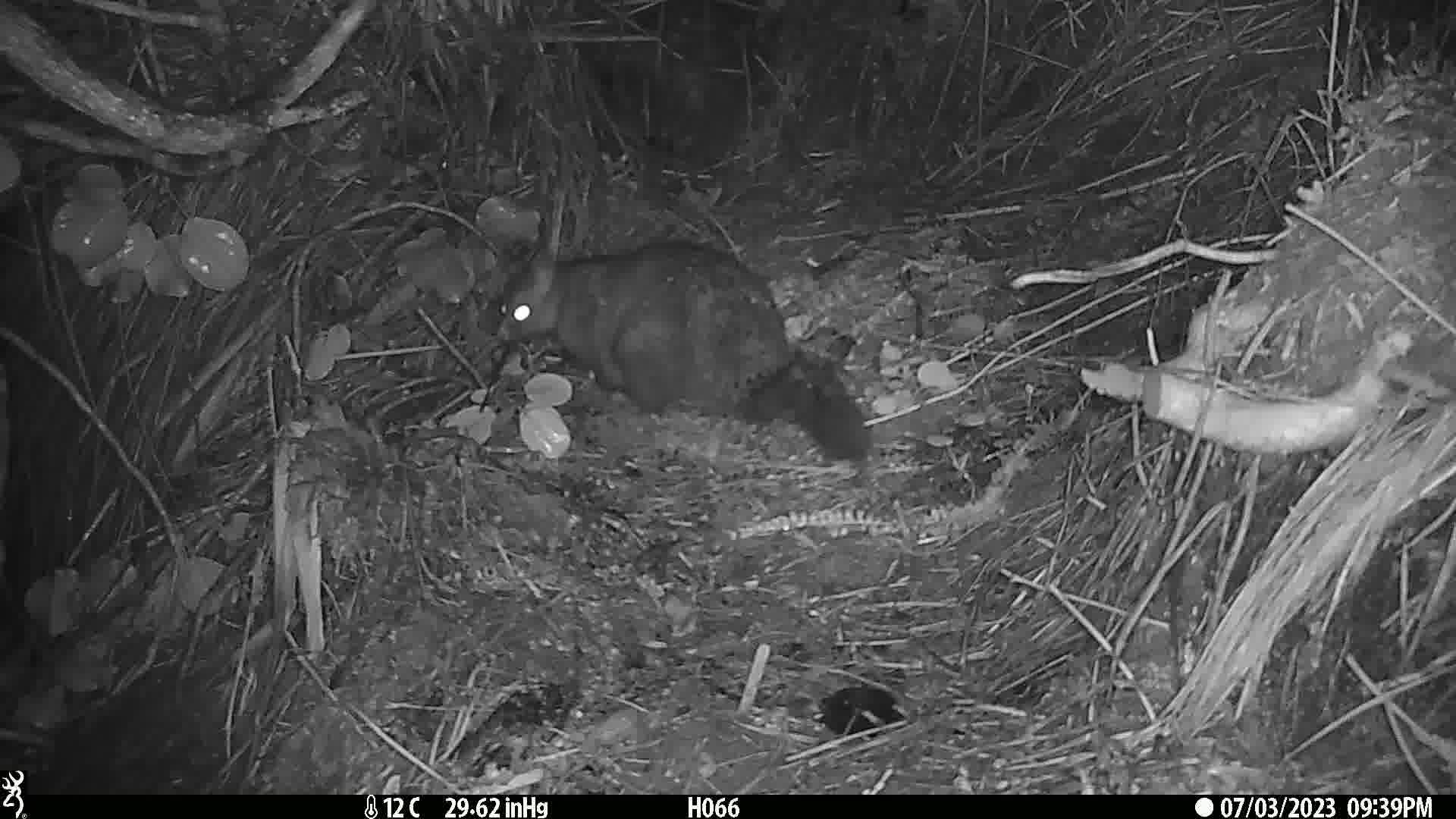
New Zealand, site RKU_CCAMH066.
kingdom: Animalia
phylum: Chordata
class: Mammalia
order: Diprotodontia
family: Phalangeridae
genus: Trichosurus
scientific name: Trichosurus vulpecula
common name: common brushtail possum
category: possum